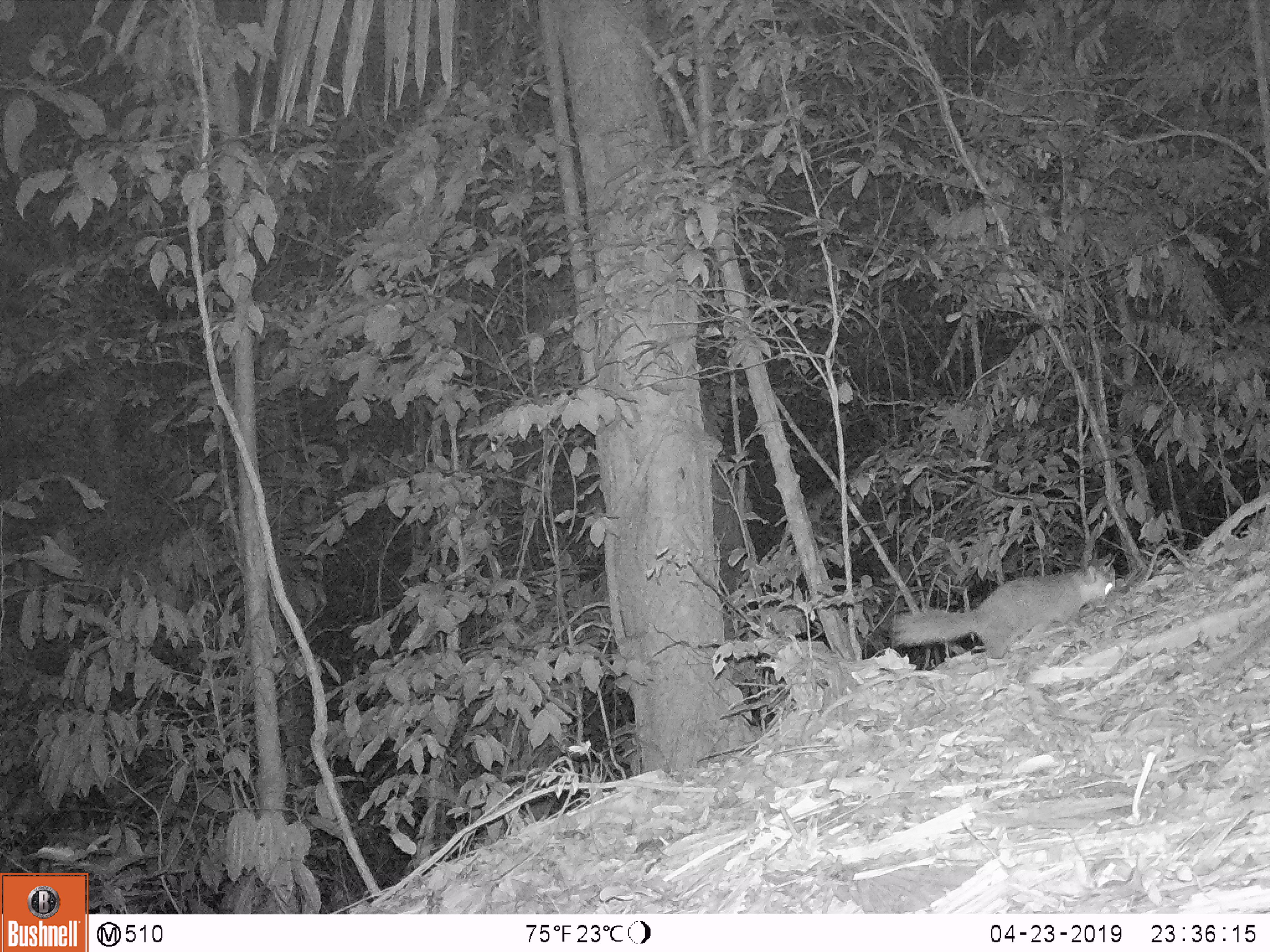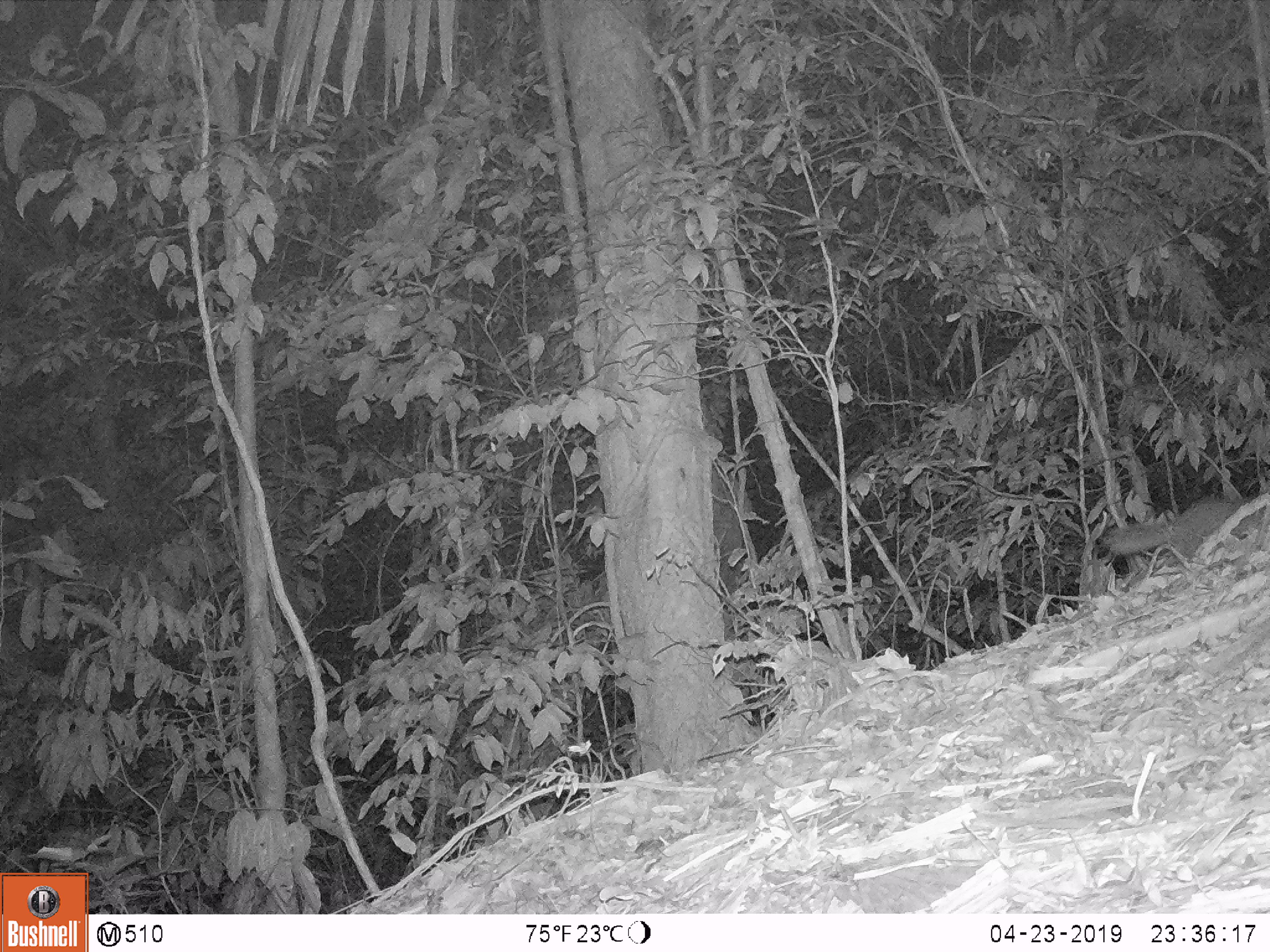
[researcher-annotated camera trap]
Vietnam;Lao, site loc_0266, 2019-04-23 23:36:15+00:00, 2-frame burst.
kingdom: Animalia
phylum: Chordata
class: Mammalia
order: Carnivora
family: Mustelidae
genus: Melogale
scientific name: Melogale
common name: ferret badger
Ferret badger (Melogale). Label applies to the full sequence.